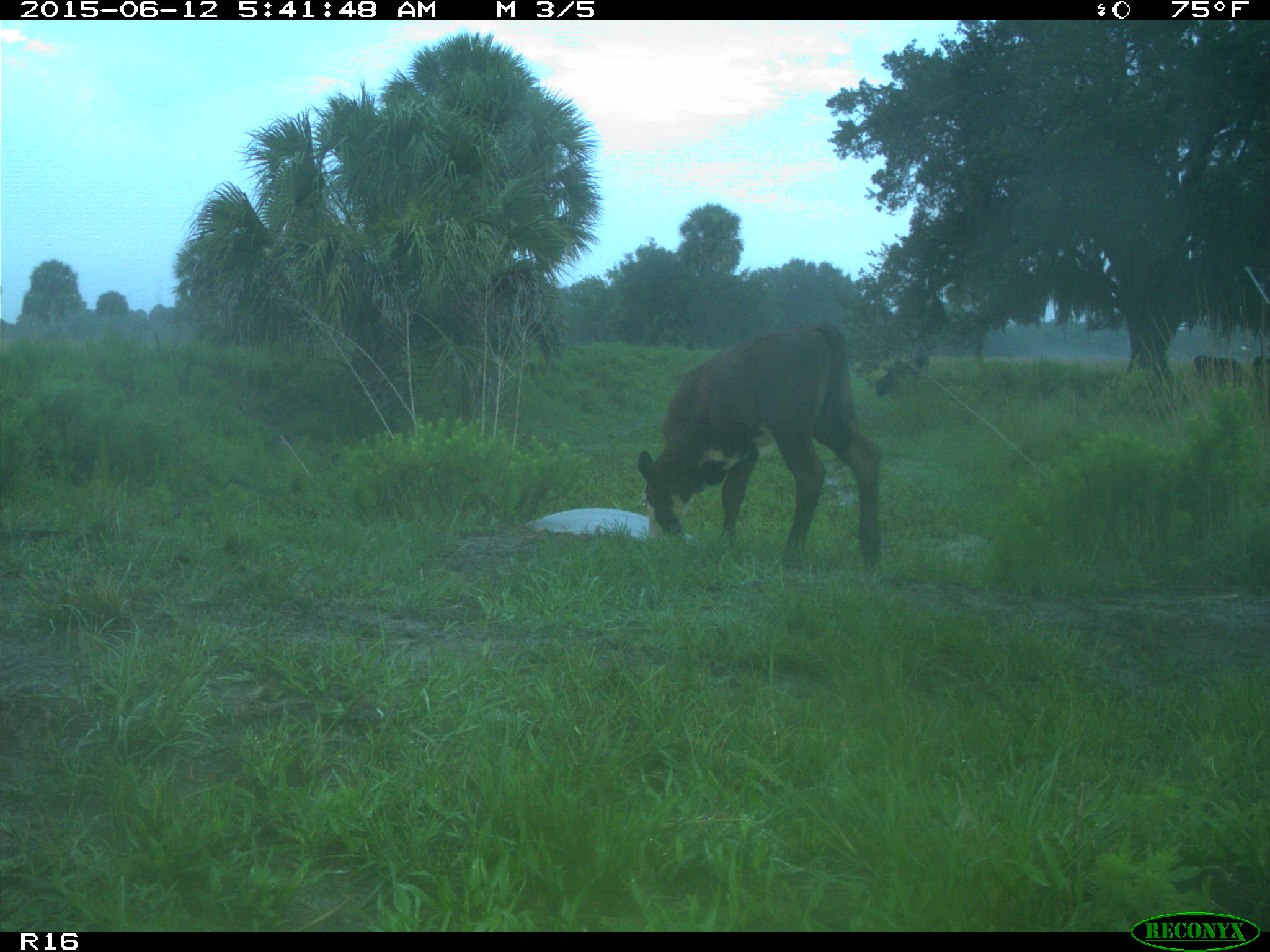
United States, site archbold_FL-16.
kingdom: Animalia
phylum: Chordata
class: Mammalia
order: Artiodactyla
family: Bovidae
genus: Bos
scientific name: Bos taurus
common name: domestic cow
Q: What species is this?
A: Bos taurus (domestic cow).